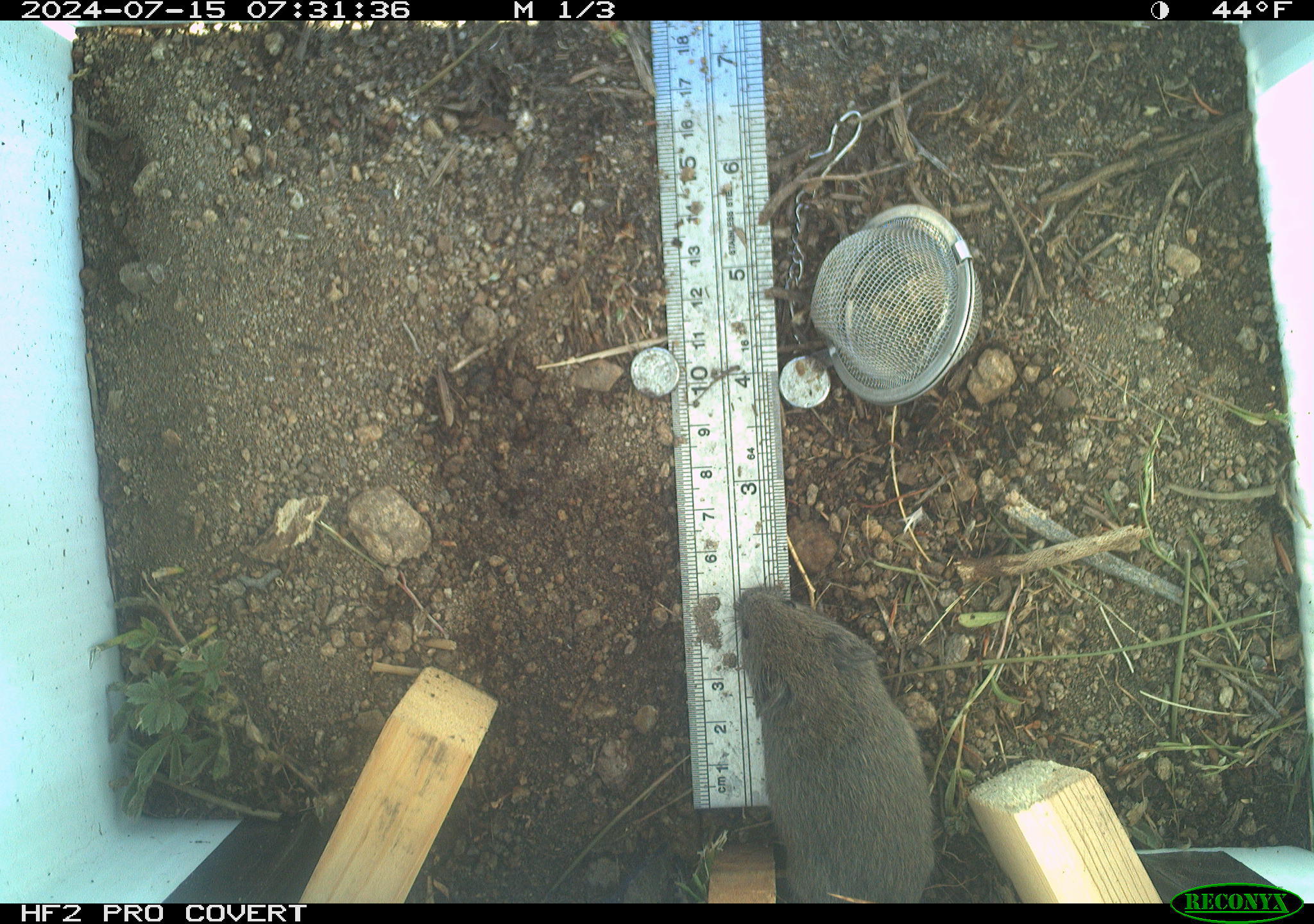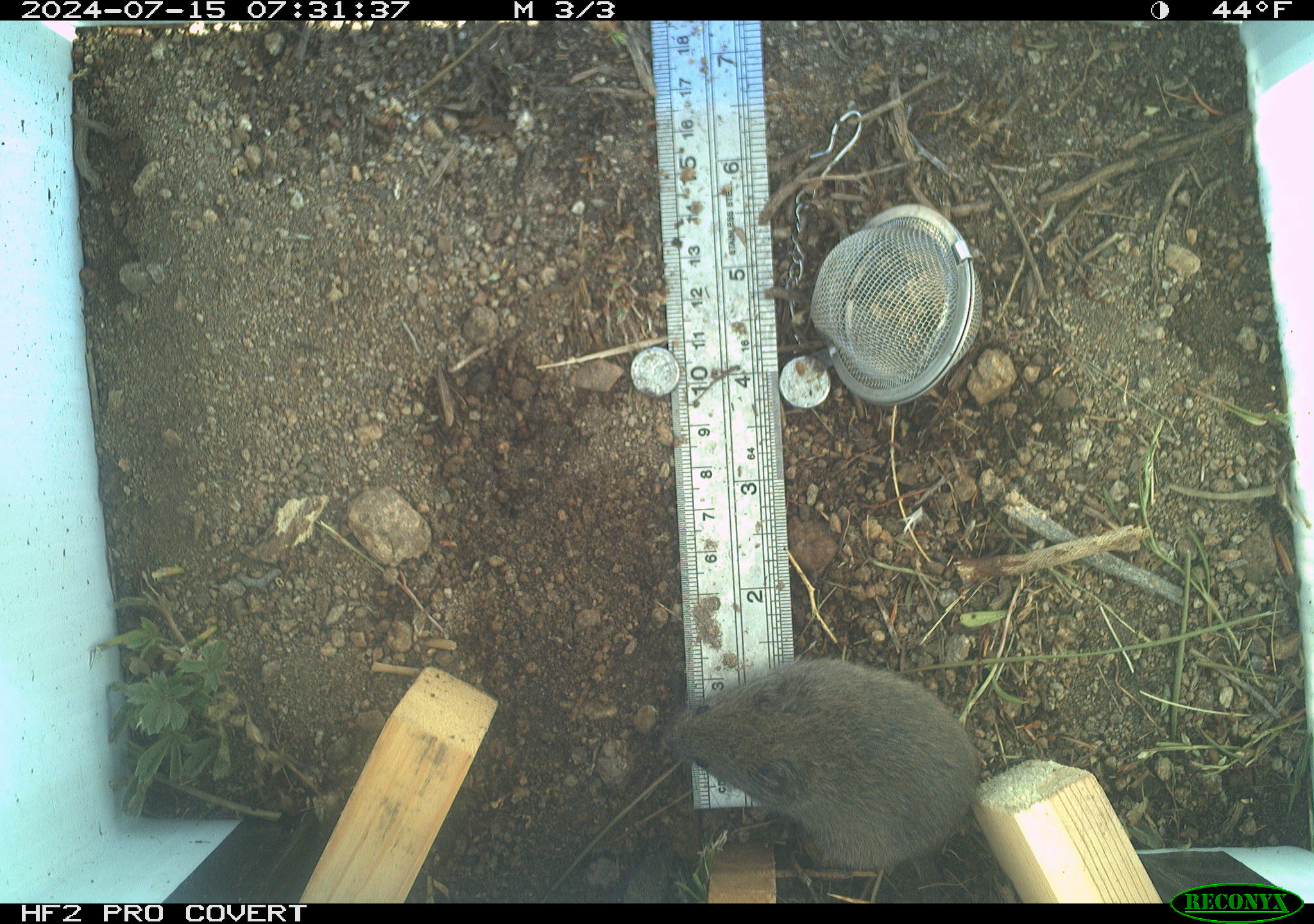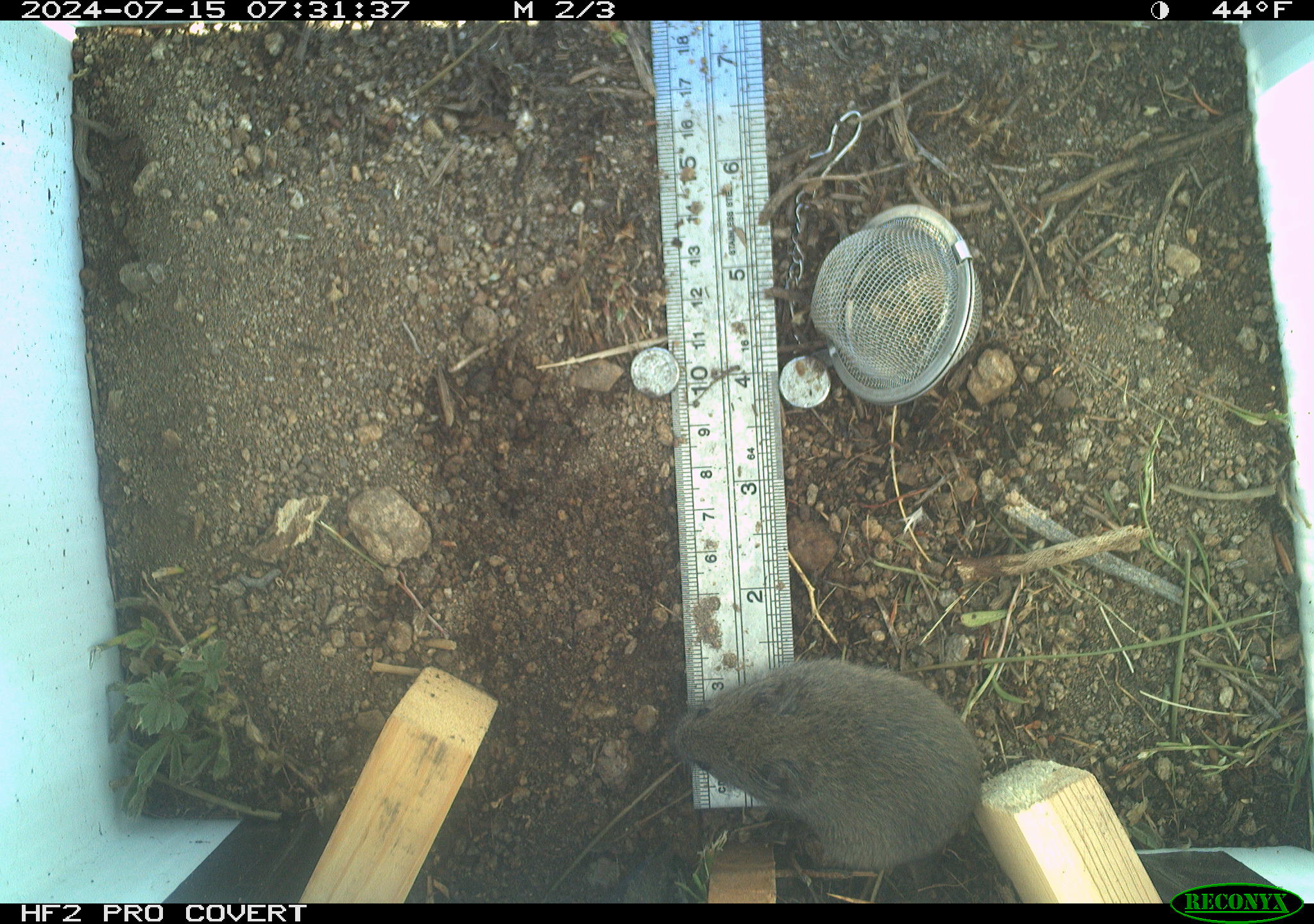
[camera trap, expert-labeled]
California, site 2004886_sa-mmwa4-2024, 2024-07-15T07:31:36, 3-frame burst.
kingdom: Animalia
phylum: Chordata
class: Mammalia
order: Rodentia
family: Cricetidae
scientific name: Arvicolinae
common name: voles, lemmings, and muskrats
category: arvicolinae subfamily